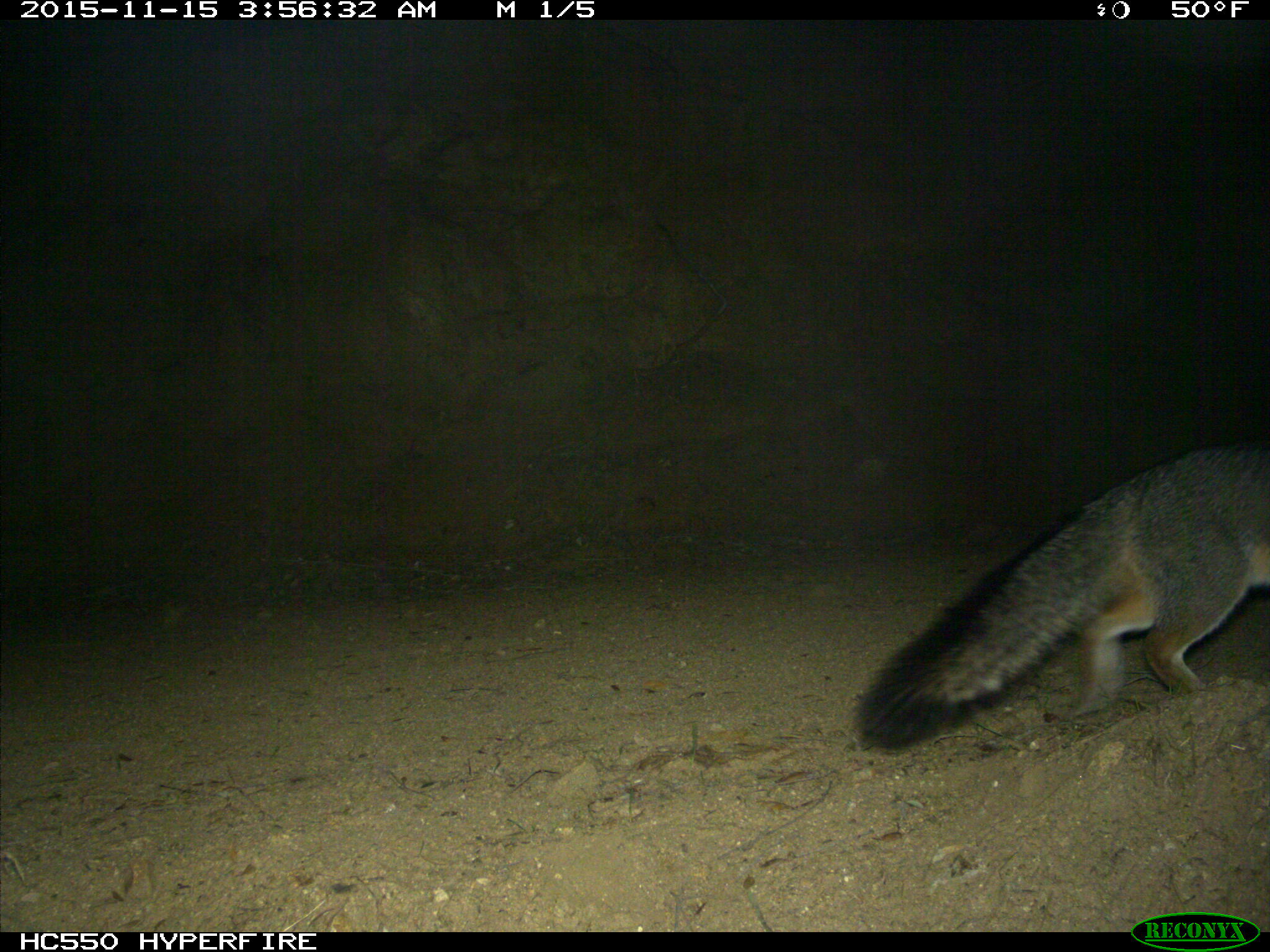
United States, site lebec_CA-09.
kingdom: Animalia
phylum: Chordata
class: Mammalia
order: Carnivora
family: Canidae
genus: Urocyon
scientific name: Urocyon cinereoargenteus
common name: gray fox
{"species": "Urocyon cinereoargenteus (gray fox)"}